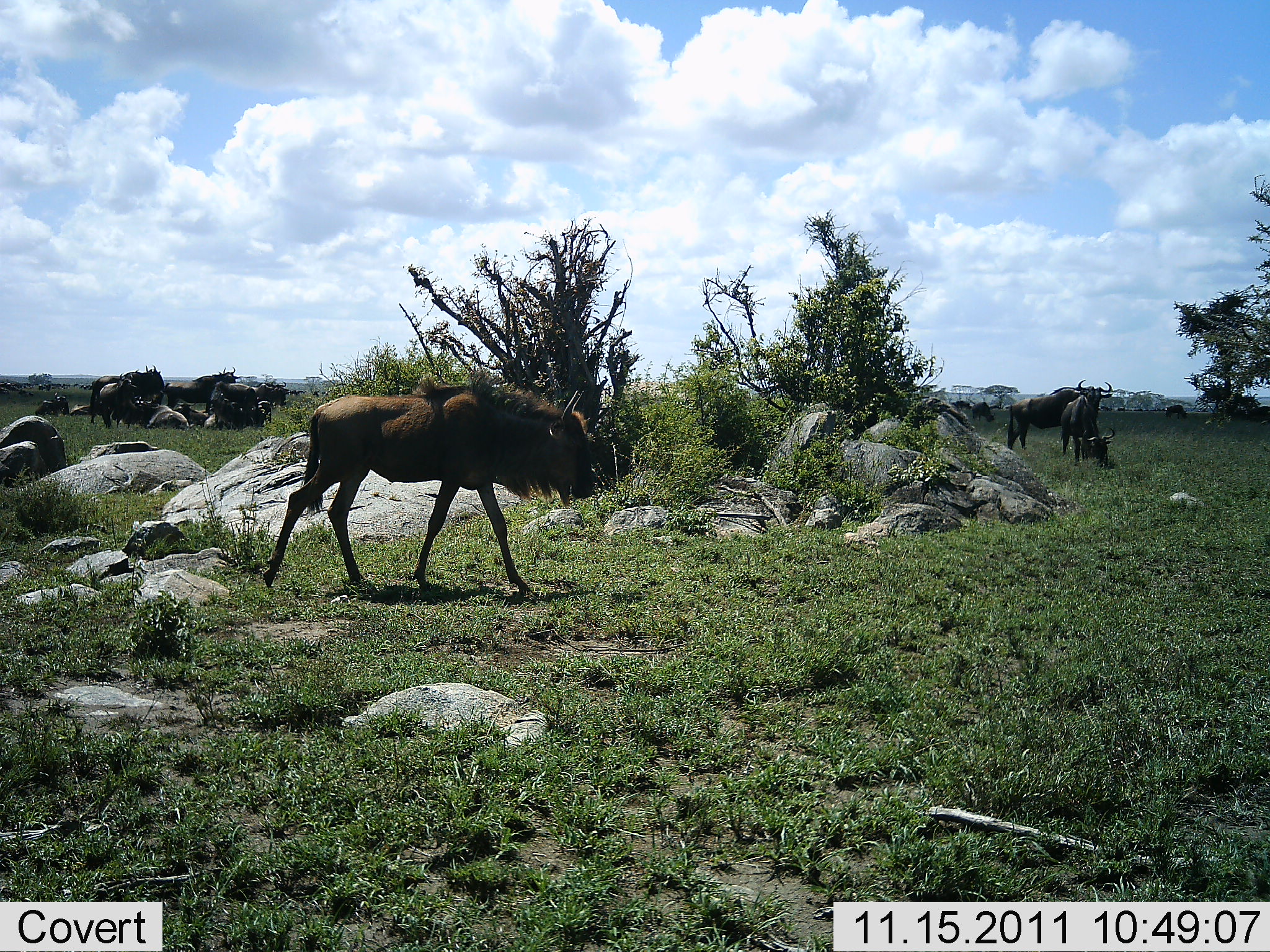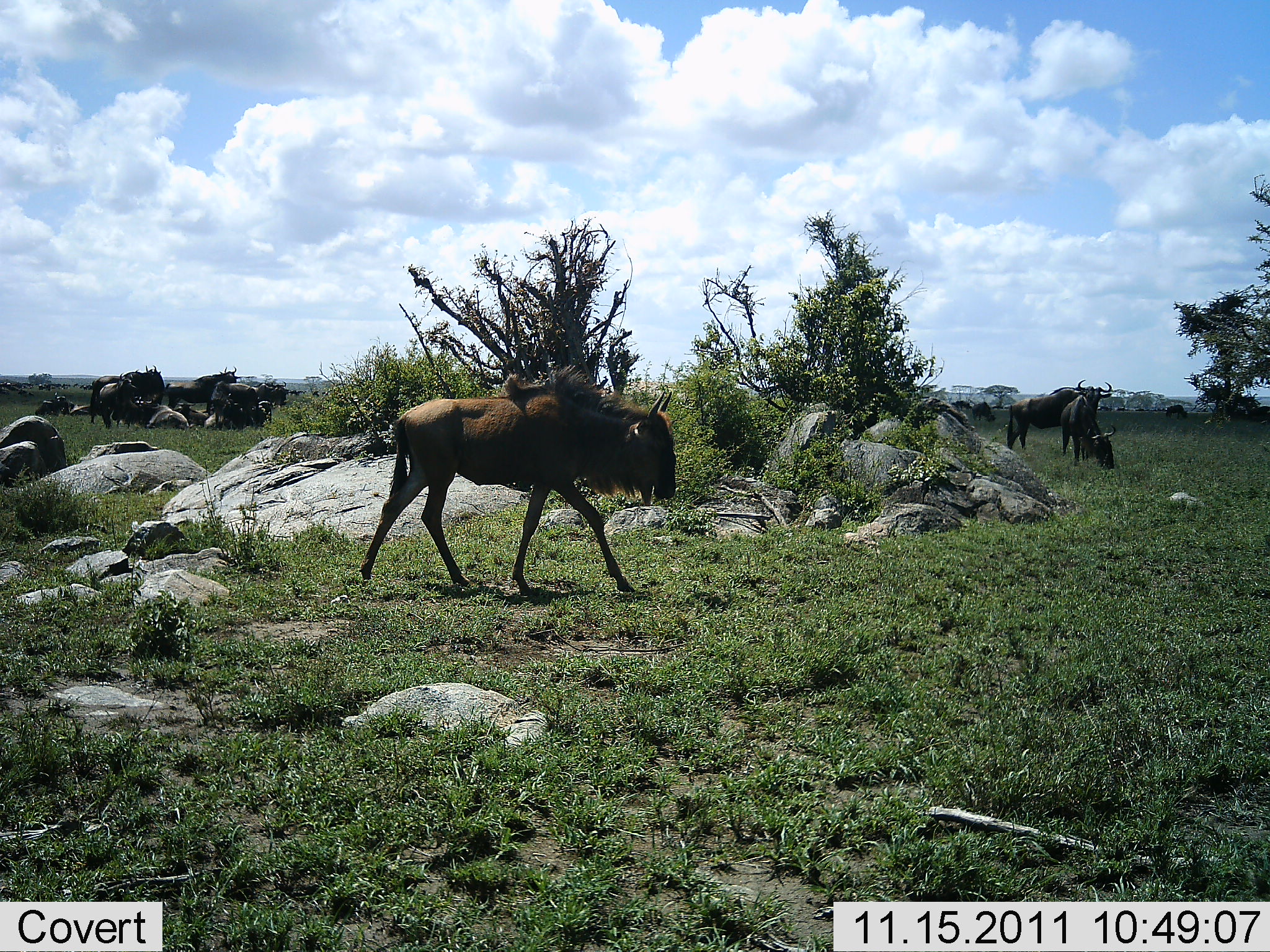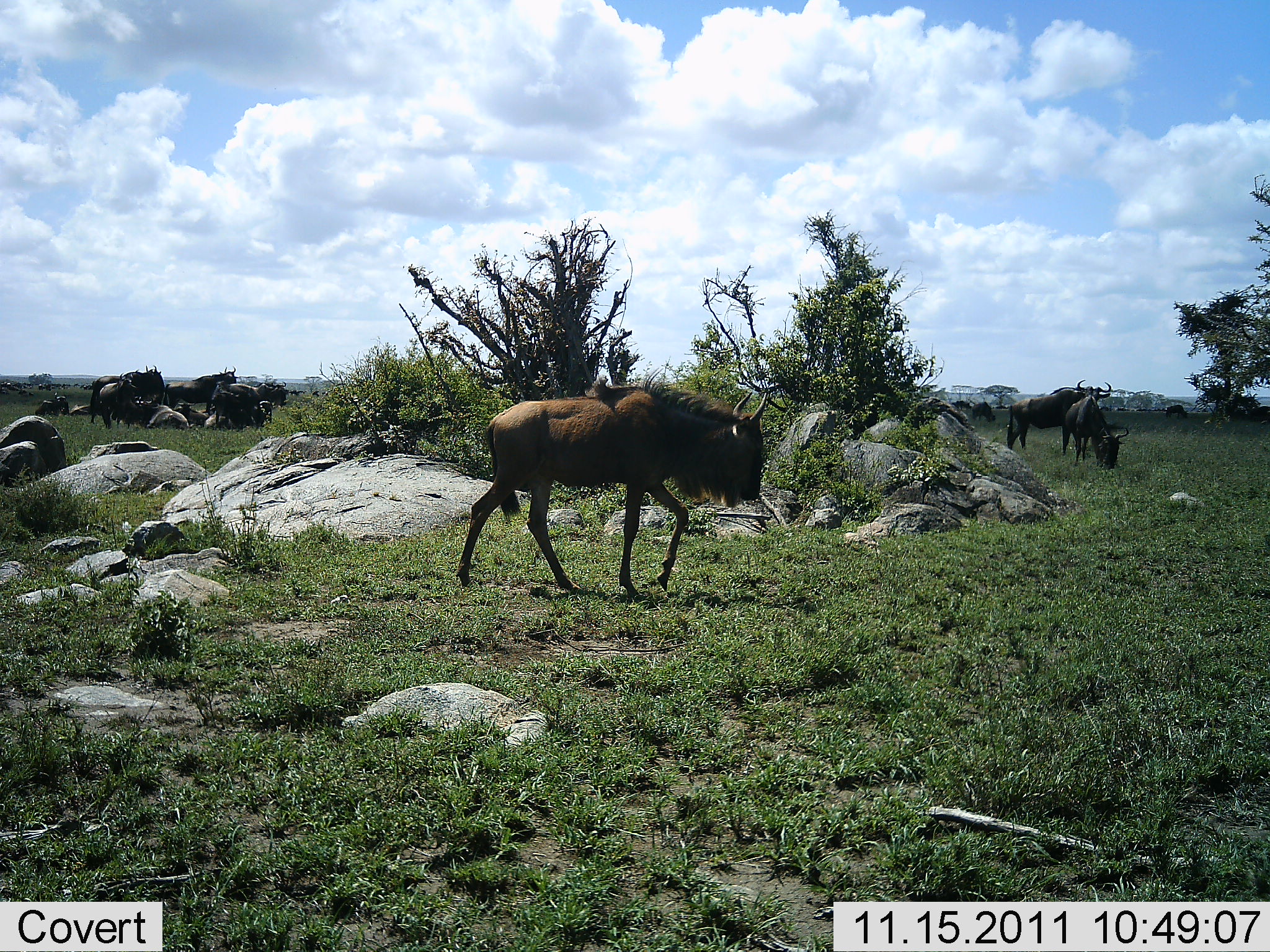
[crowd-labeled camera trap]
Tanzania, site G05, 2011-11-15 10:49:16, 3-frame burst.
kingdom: Animalia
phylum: Chordata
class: Mammalia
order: Artiodactyla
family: Bovidae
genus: Connochaetes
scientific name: Connochaetes taurinus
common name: blue wildebeest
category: wildebeest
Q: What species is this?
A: Wildebeest (blue wildebeest) (Connochaetes taurinus).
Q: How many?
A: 10.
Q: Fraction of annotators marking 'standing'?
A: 73%.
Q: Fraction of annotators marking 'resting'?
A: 53%.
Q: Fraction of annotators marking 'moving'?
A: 73%.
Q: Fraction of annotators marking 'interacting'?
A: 13%.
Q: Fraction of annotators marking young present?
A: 20%.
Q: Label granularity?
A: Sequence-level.